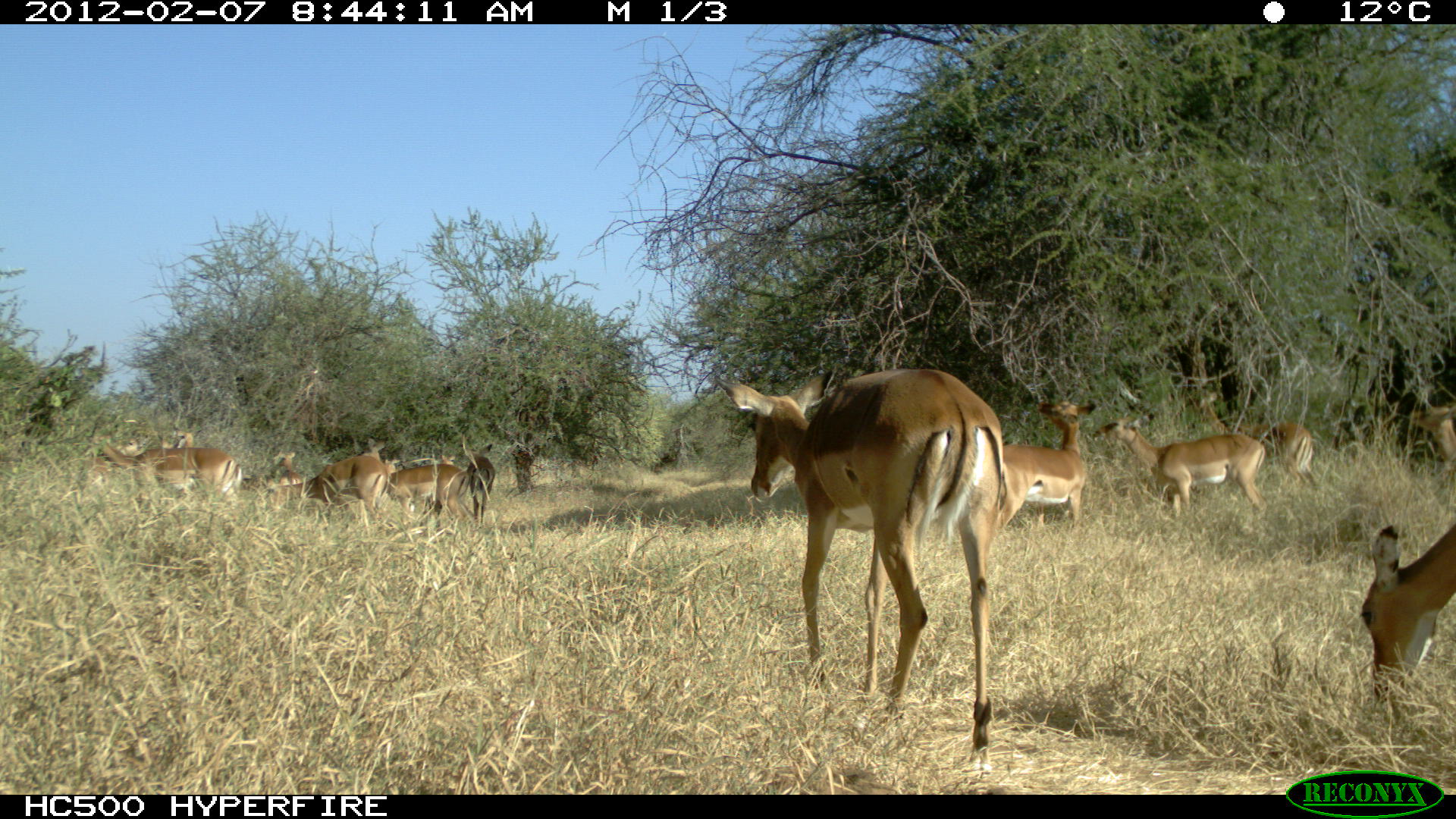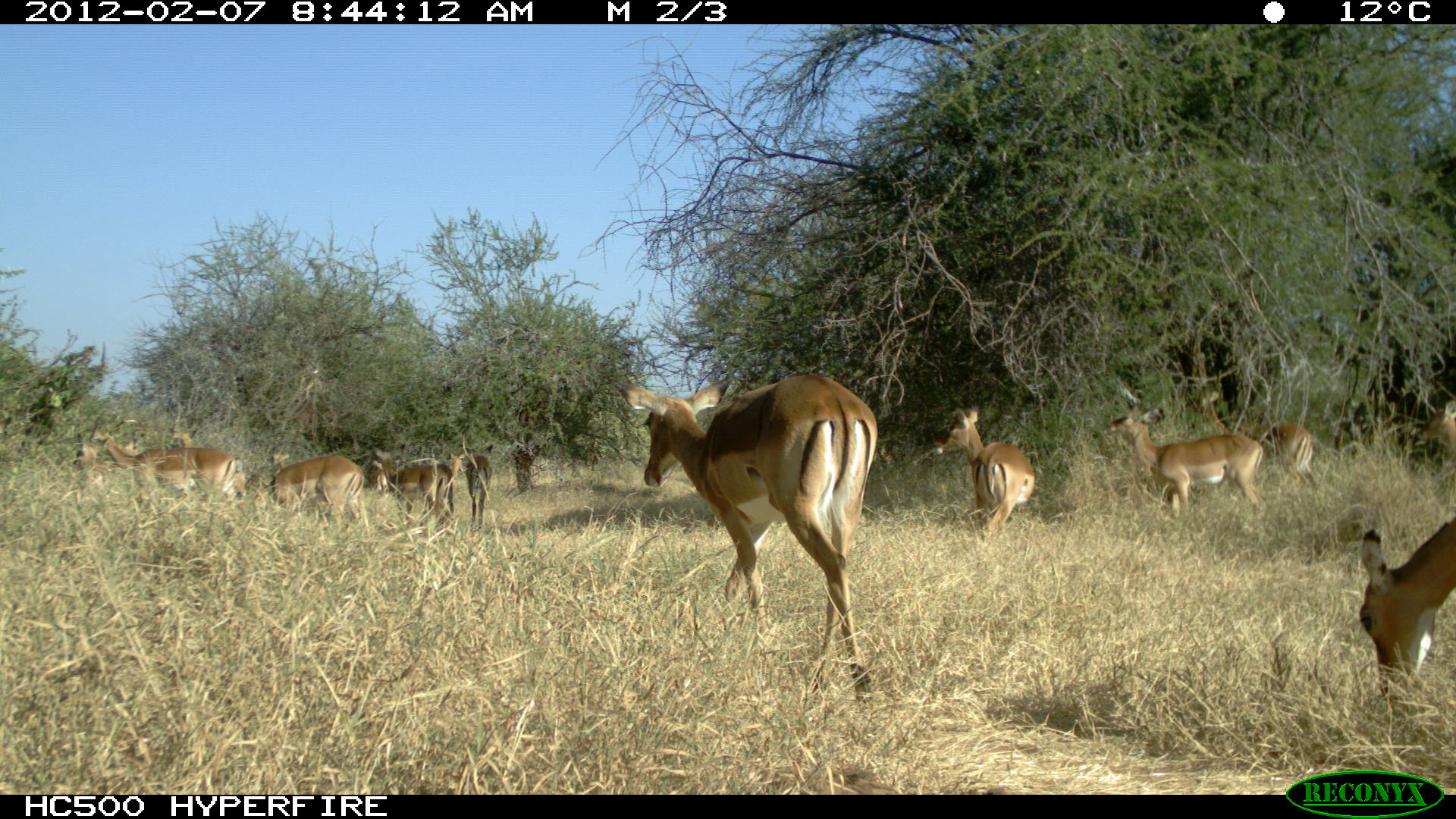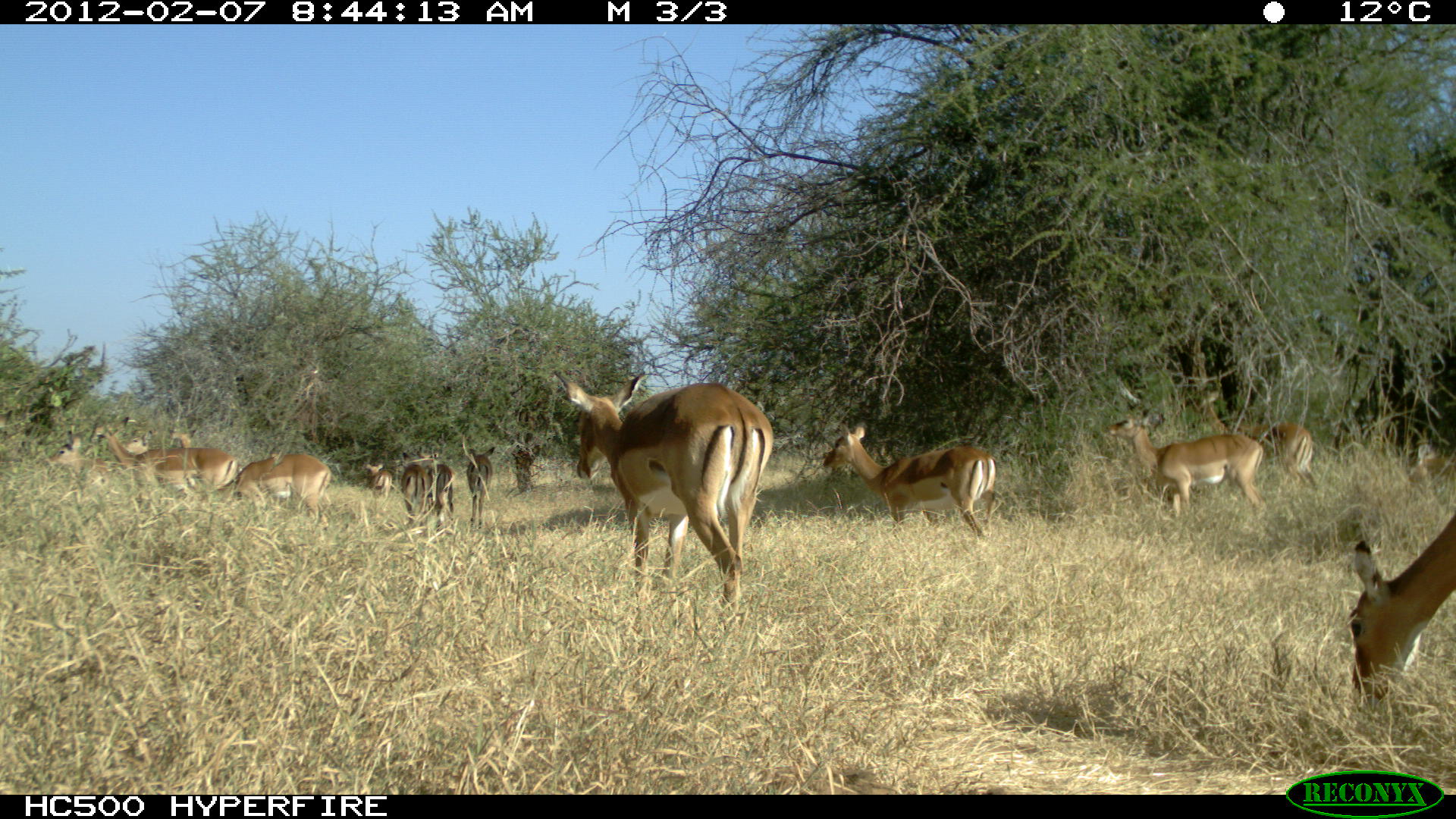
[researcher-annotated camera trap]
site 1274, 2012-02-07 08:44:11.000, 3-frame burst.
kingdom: Animalia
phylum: Chordata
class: Mammalia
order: Artiodactyla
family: Bovidae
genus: Aepyceros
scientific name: Aepyceros melampus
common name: impala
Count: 12.